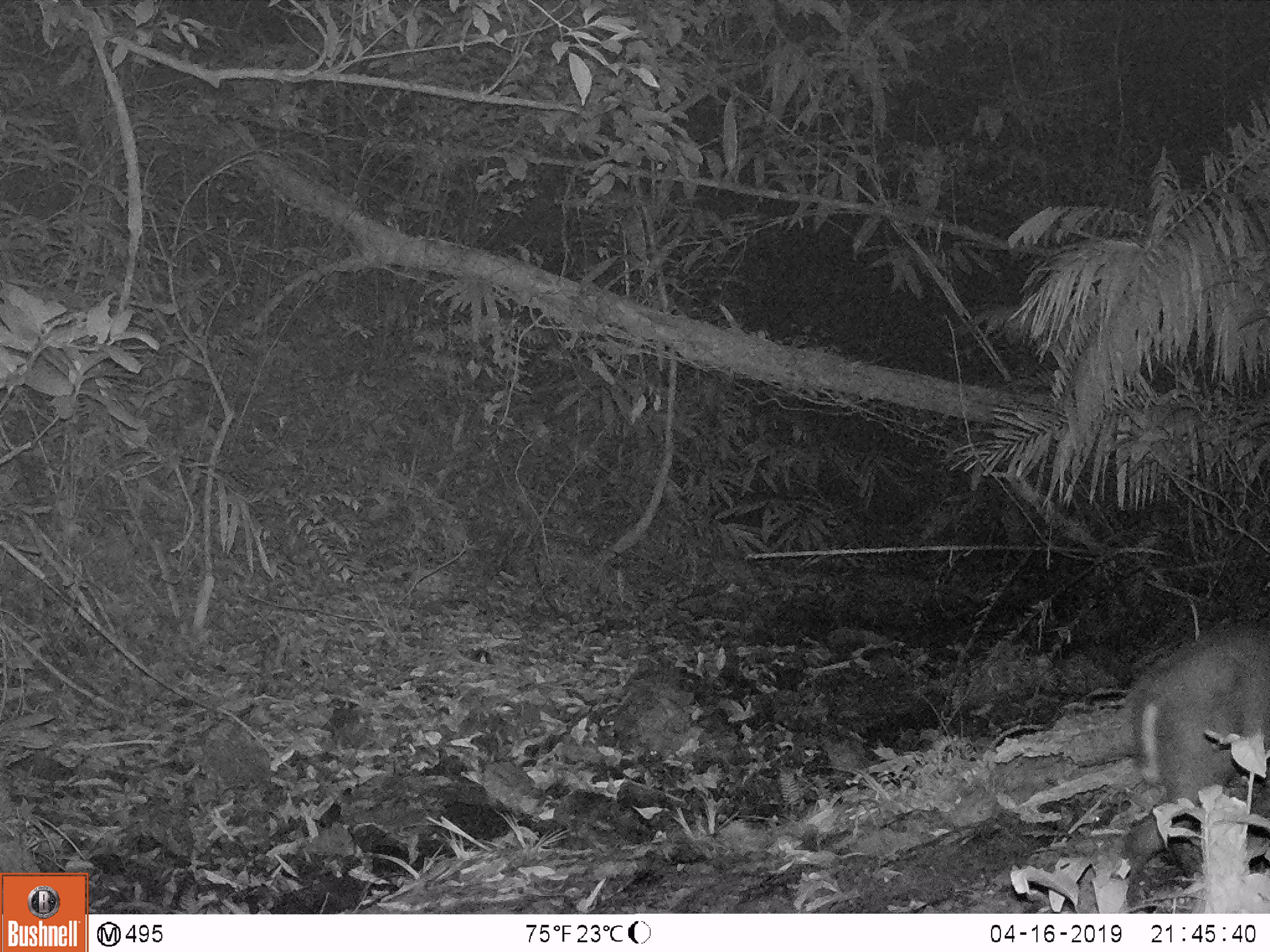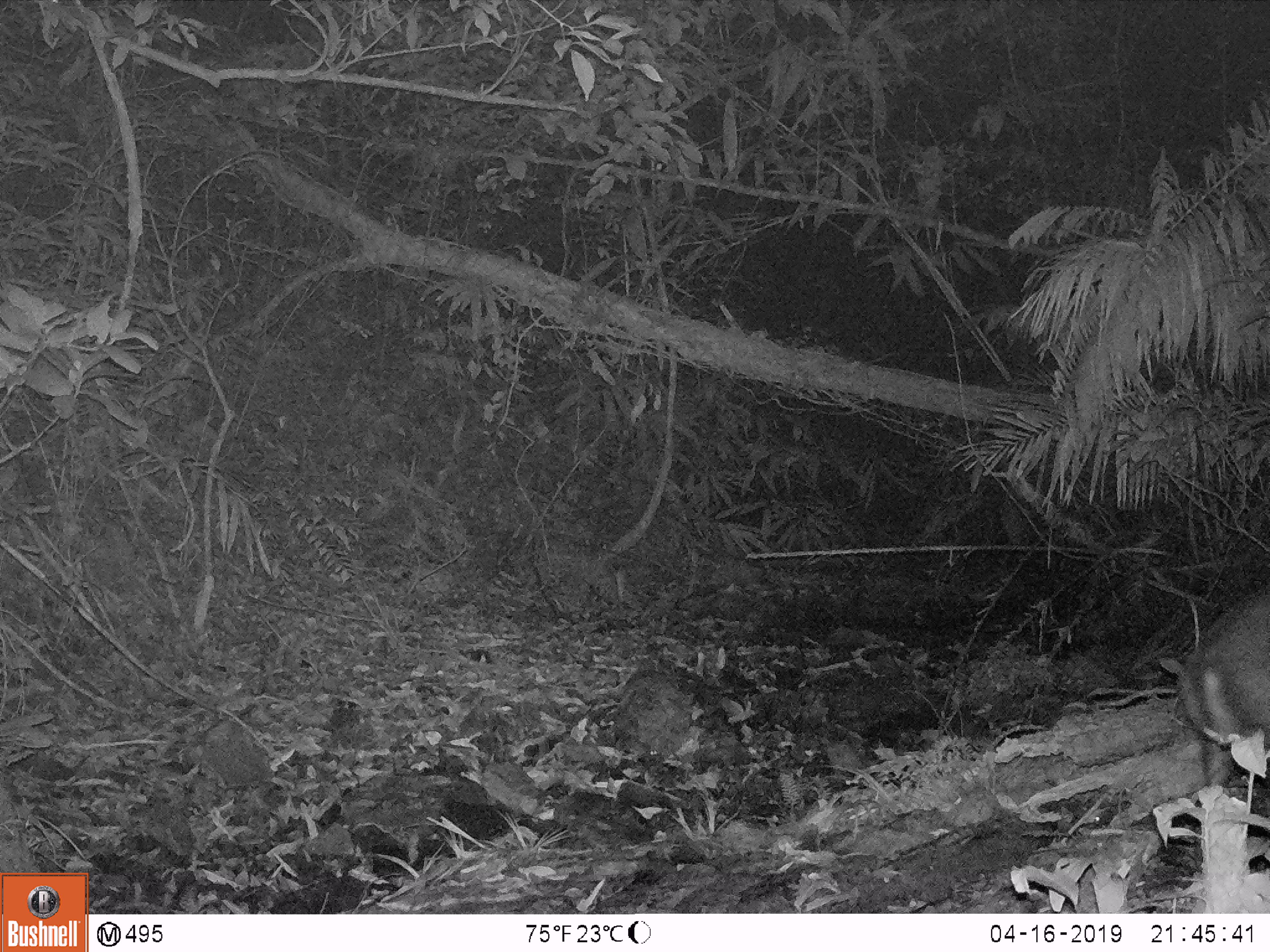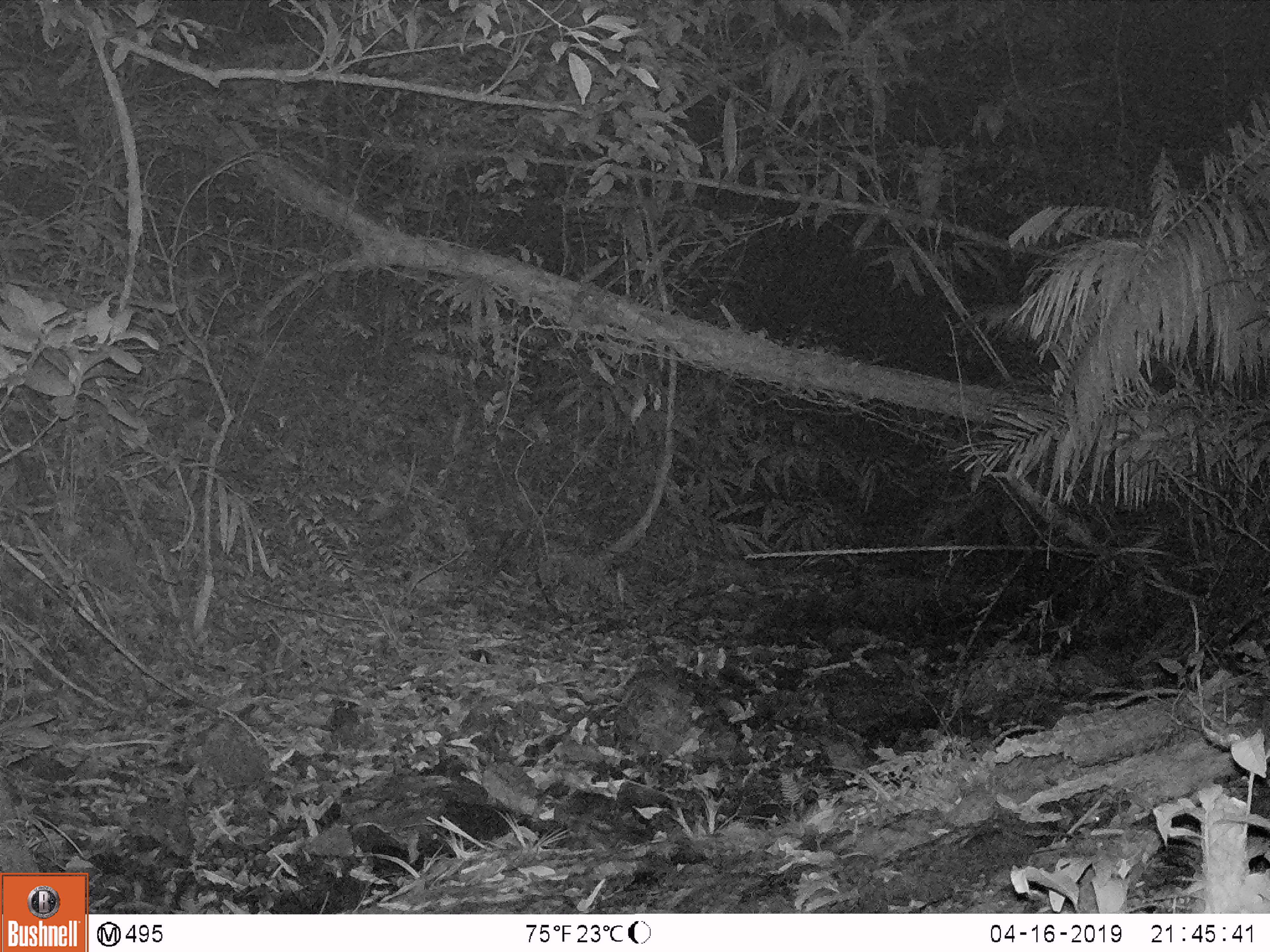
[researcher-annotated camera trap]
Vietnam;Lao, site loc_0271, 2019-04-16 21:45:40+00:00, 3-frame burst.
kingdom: Animalia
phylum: Chordata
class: Mammalia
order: Artiodactyla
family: Cervidae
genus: Muntiacus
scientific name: Muntiacus rooseveltorum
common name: roosevelt's muntjac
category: roosevelts muntjac group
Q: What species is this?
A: Roosevelts muntjac group (roosevelt's muntjac) (Muntiacus rooseveltorum).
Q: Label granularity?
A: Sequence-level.